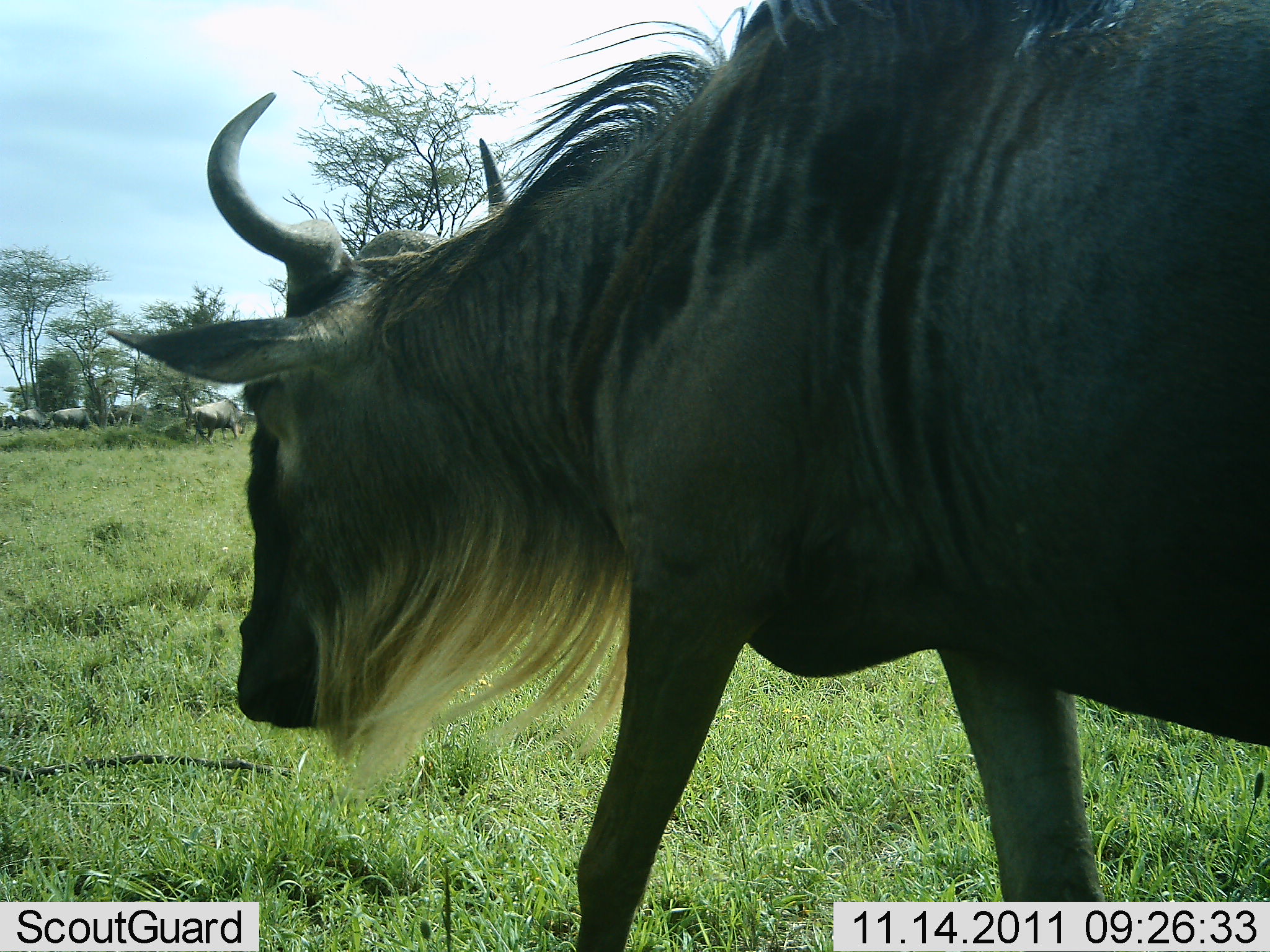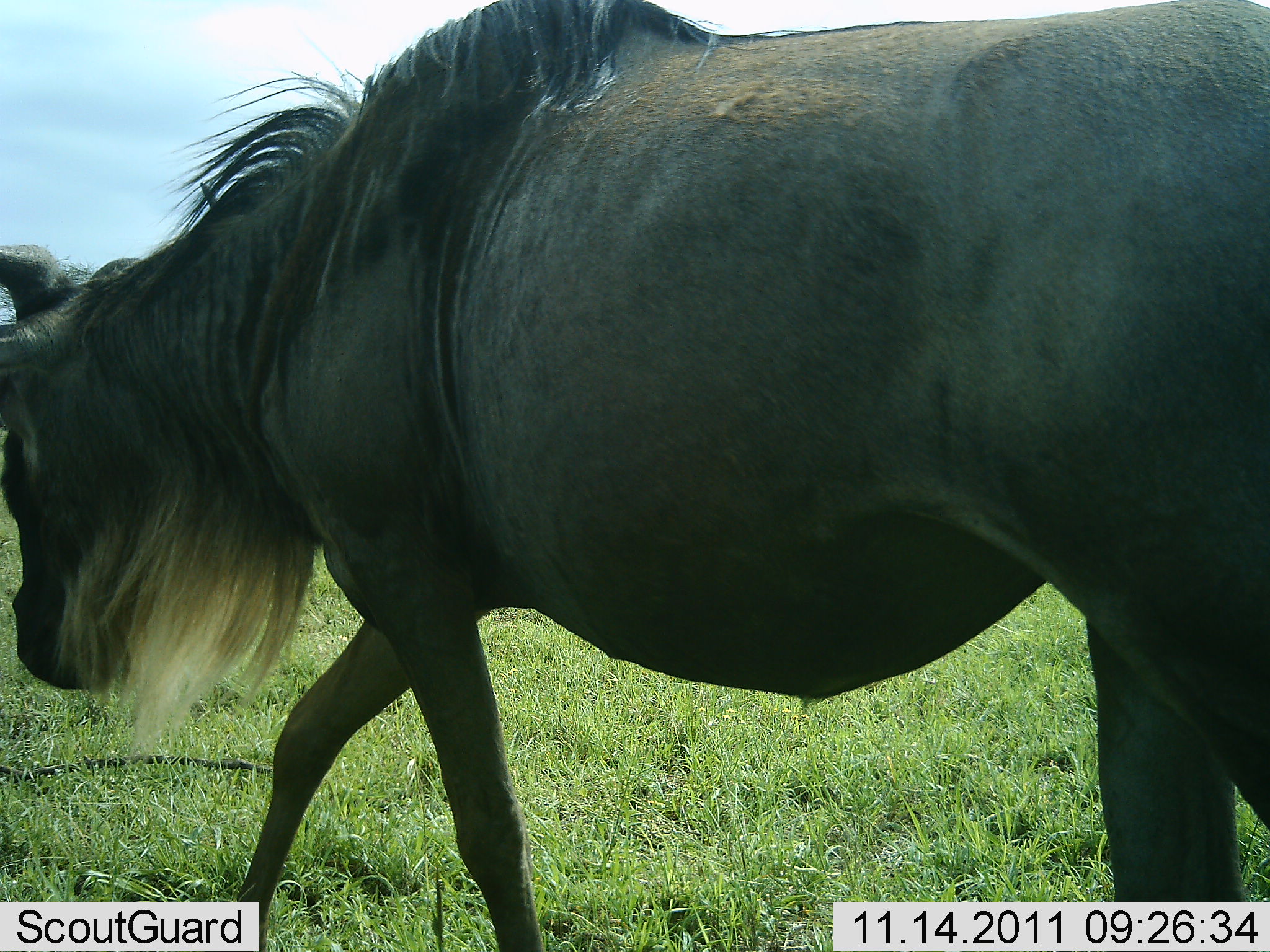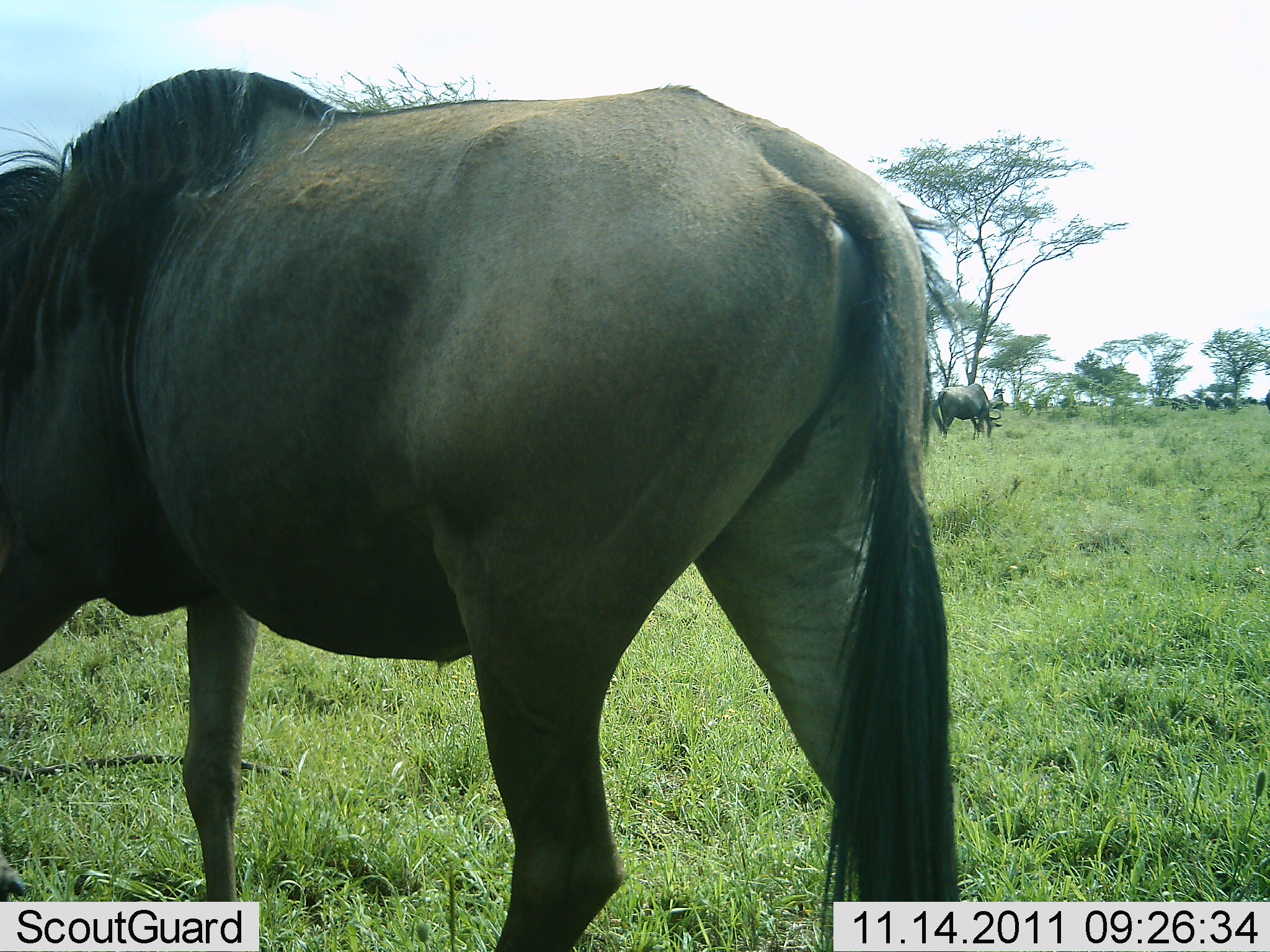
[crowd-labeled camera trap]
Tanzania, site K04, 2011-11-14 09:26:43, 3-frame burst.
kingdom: Animalia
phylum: Chordata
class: Mammalia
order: Artiodactyla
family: Bovidae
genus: Connochaetes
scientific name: Connochaetes taurinus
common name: blue wildebeest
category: wildebeest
Wildebeest (blue wildebeest) (Connochaetes taurinus), count 1. Behavior (volunteer vote fractions): standing 31%, resting 0%, moving 100%, interacting 0%. Young present (vote fraction): 0%. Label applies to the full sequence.